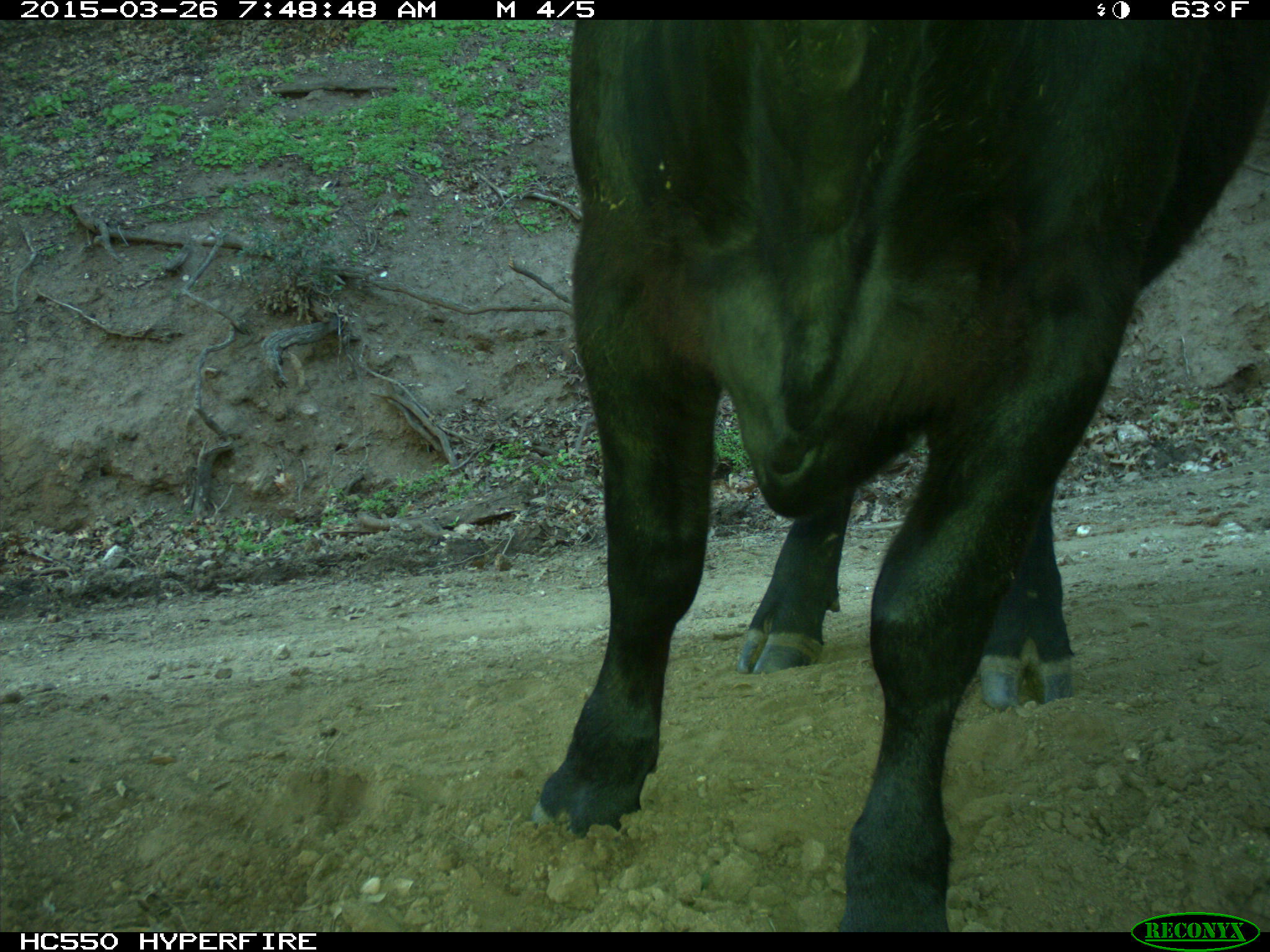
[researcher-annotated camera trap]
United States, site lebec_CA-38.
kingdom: Animalia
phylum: Chordata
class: Mammalia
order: Artiodactyla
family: Bovidae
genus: Bos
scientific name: Bos taurus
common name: domestic cow